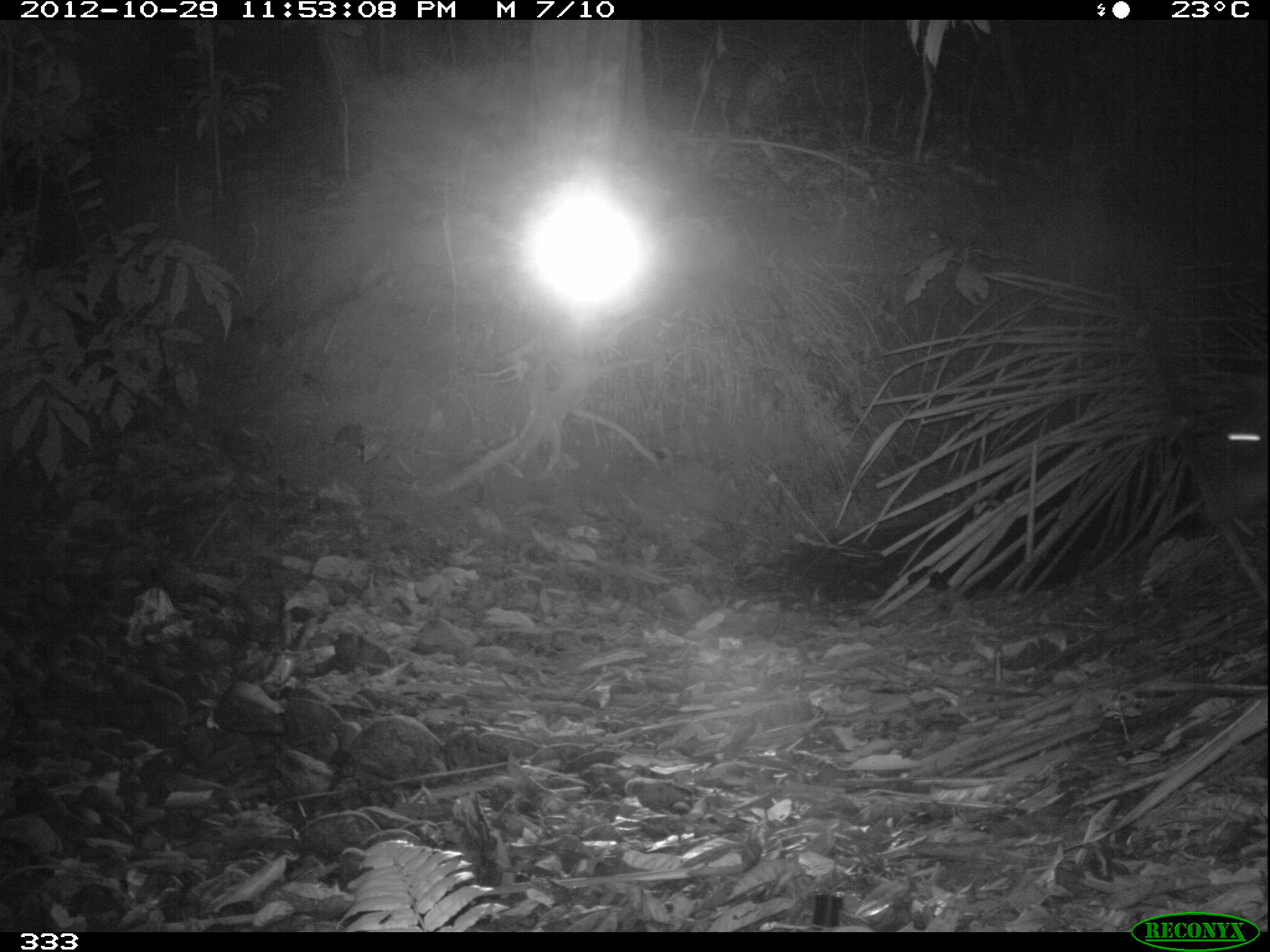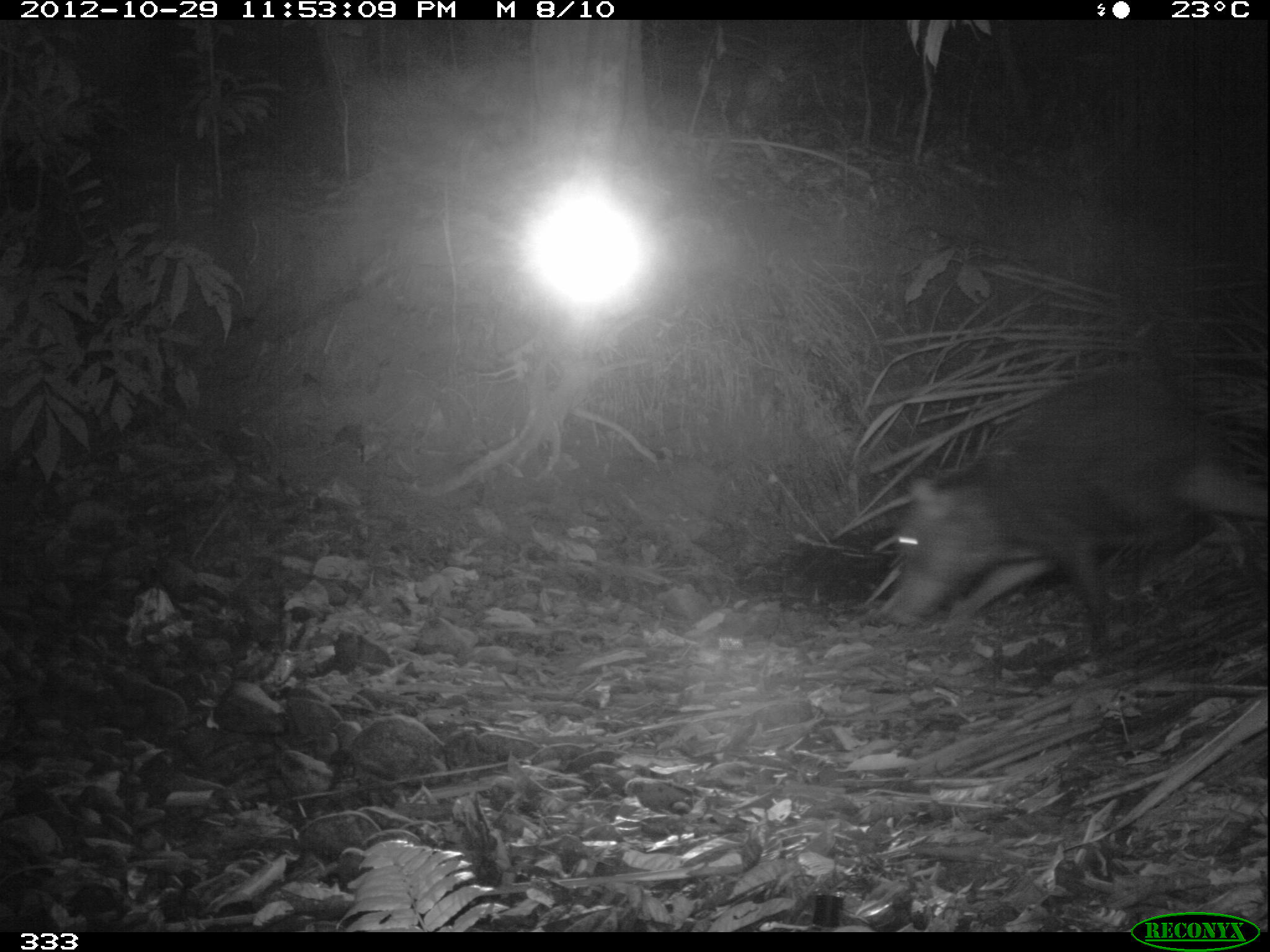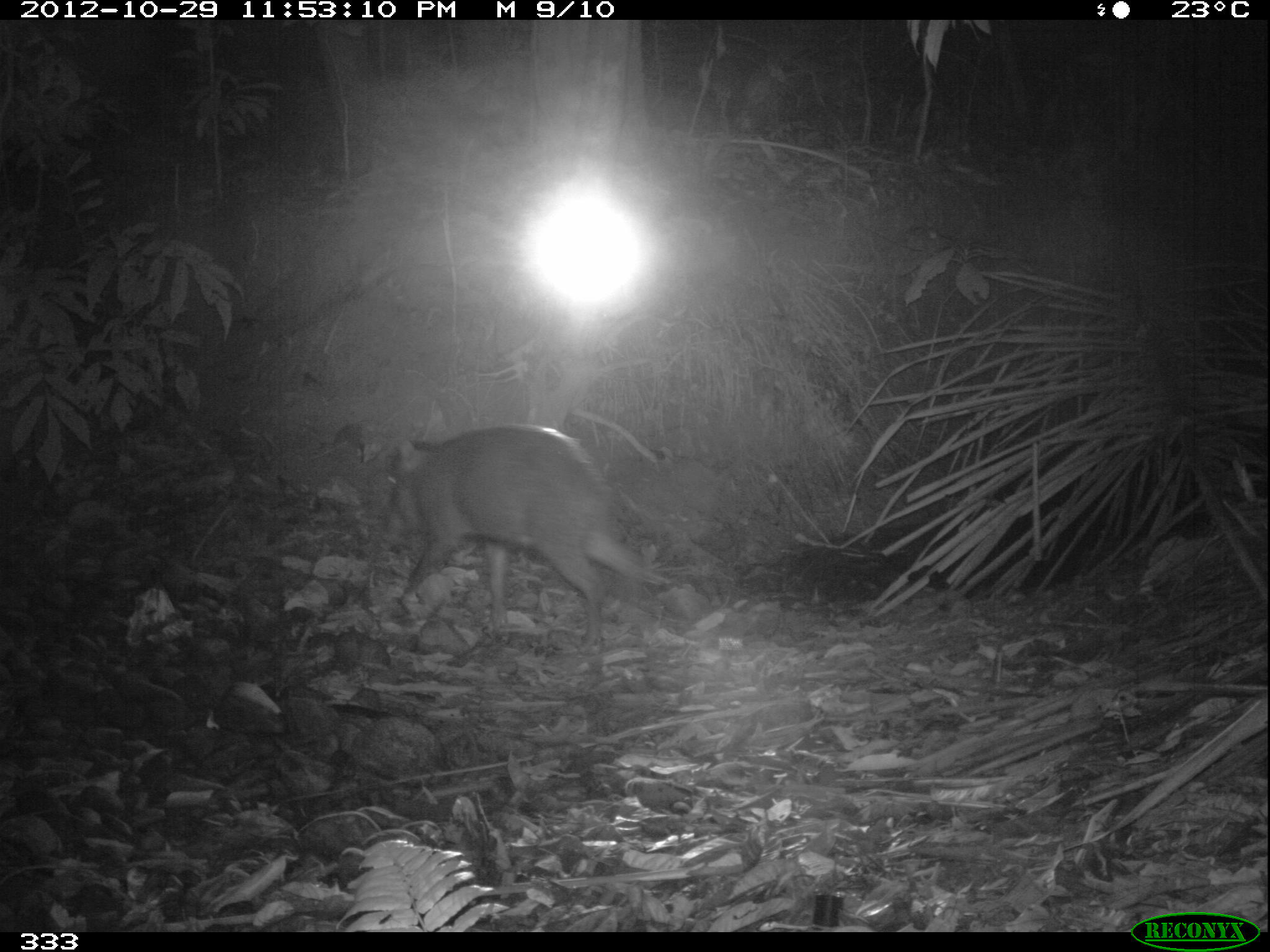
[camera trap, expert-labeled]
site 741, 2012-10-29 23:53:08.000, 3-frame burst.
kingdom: Animalia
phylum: Chordata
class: Mammalia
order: Artiodactyla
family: Tayassuidae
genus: Tayassu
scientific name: Tayassu pecari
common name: white-lipped peccary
Tayassu pecari (white-lipped peccary).